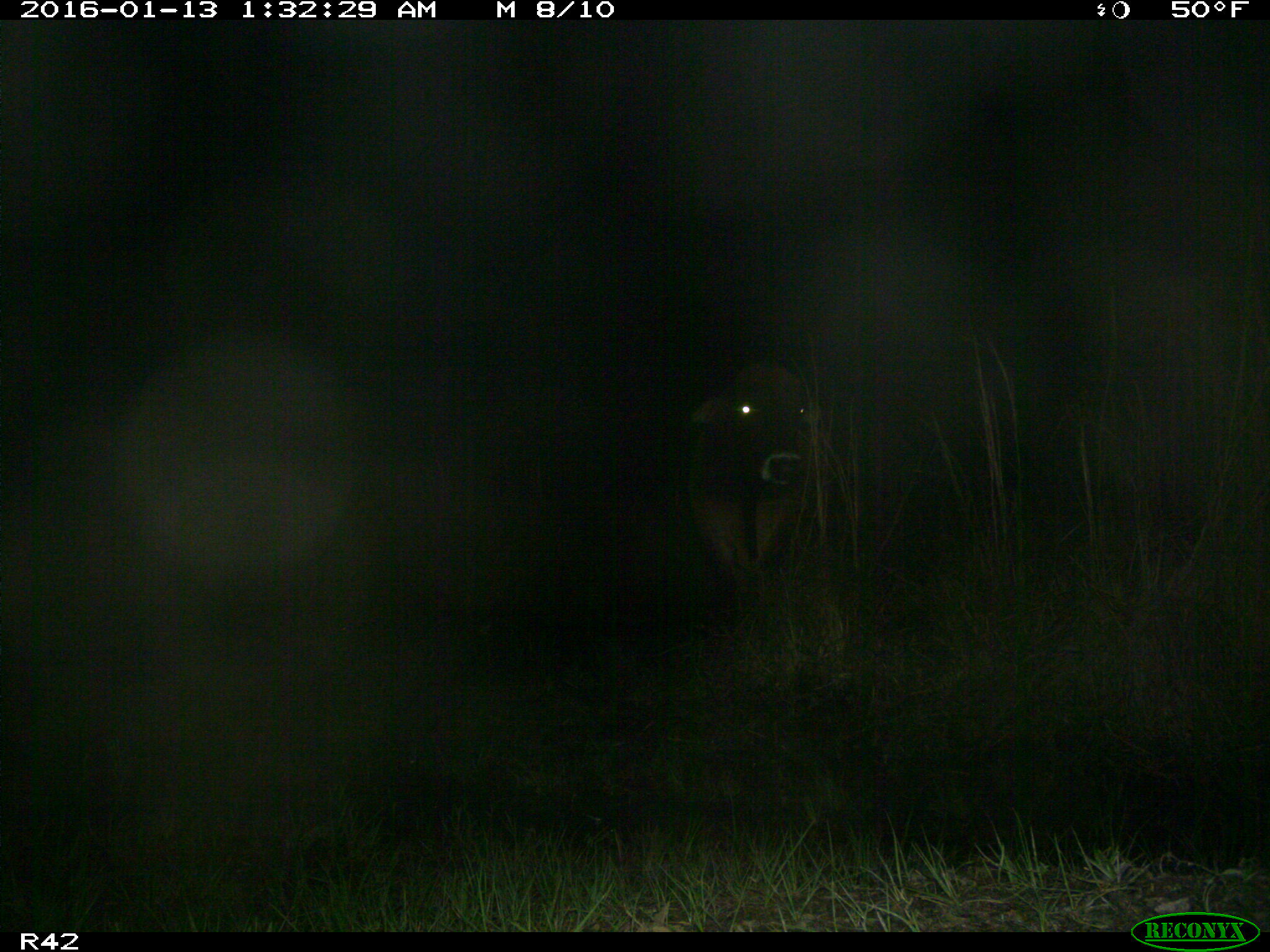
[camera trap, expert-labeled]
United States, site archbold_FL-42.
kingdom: Animalia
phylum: Chordata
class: Mammalia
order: Artiodactyla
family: Bovidae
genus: Bos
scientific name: Bos taurus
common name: domestic cow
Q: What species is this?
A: Bos taurus (domestic cow).